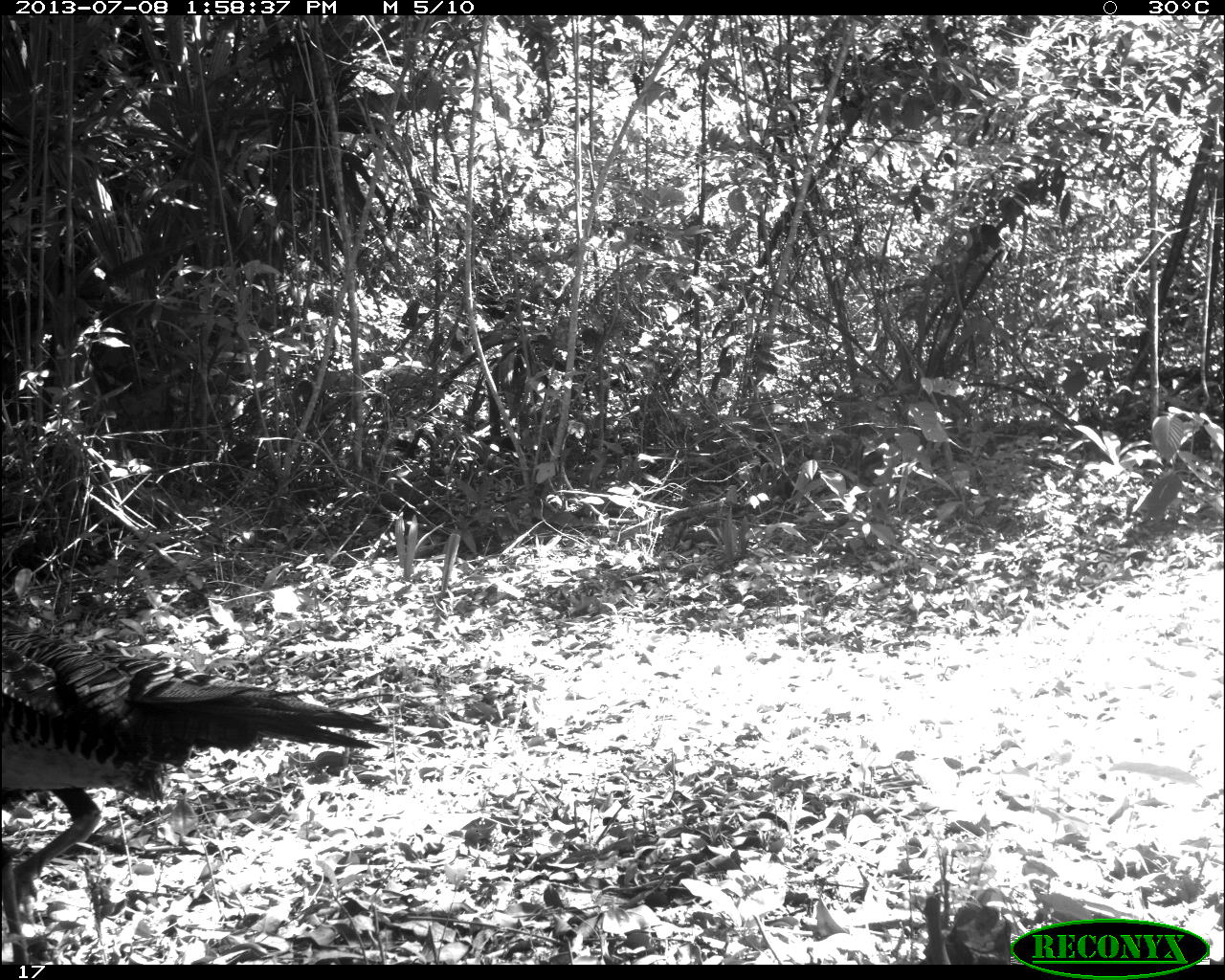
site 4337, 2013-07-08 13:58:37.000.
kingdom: Animalia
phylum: Chordata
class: Aves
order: Galliformes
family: Phasianidae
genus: Meleagris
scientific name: Meleagris ocellata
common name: ocellated turkey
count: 2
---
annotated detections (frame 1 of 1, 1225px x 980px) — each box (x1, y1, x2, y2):
meleagris ocellata: (0, 601, 389, 963)